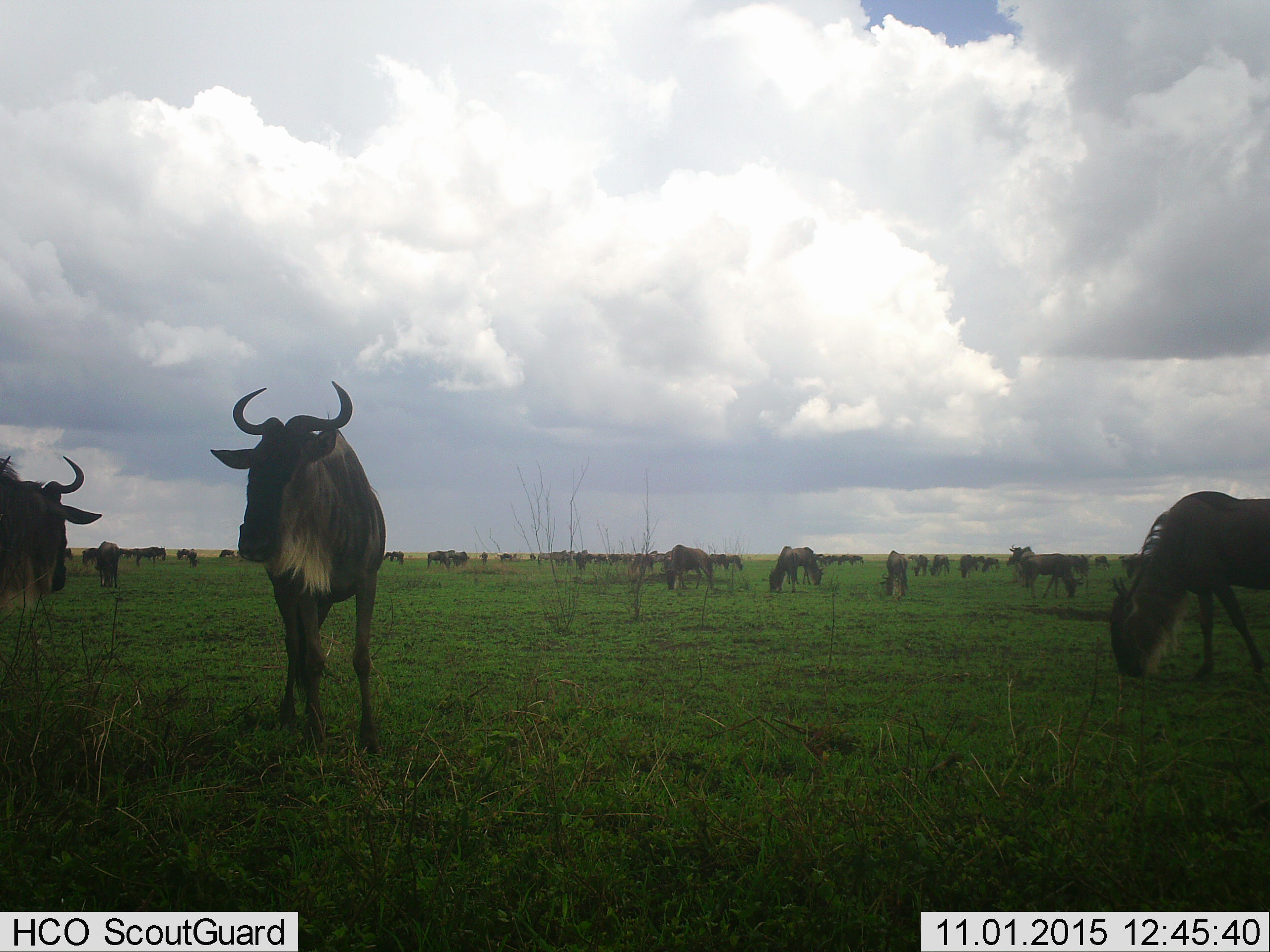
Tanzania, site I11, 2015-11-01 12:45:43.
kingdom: Animalia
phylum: Chordata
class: Mammalia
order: Artiodactyla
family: Bovidae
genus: Connochaetes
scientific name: Connochaetes taurinus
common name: blue wildebeest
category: wildebeest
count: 11-50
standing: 90%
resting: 20%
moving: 30%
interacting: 20%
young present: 10%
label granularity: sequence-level